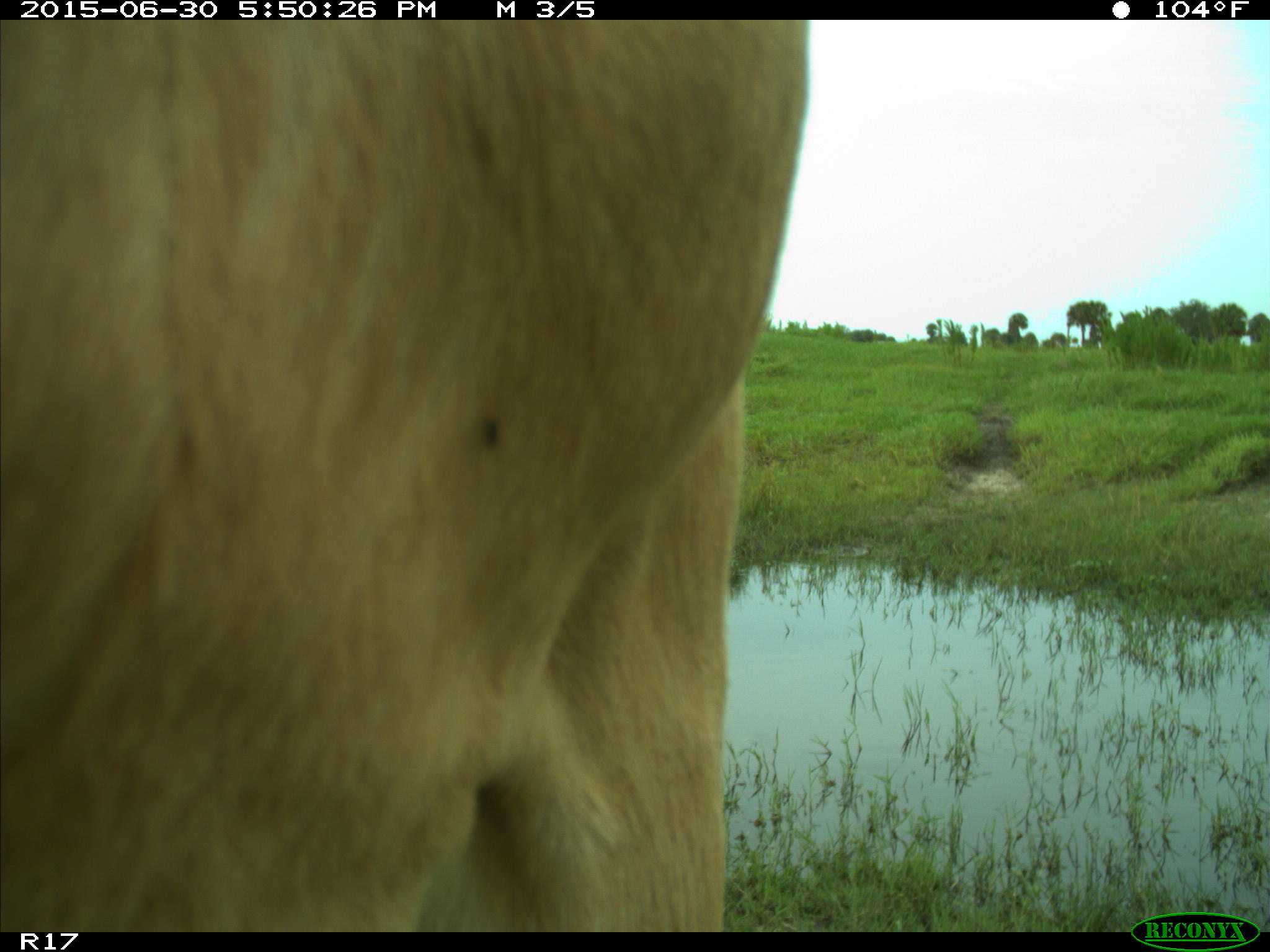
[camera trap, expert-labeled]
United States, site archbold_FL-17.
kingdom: Animalia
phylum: Chordata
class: Mammalia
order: Artiodactyla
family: Bovidae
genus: Bos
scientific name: Bos taurus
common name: domestic cow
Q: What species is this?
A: Bos taurus (domestic cow).